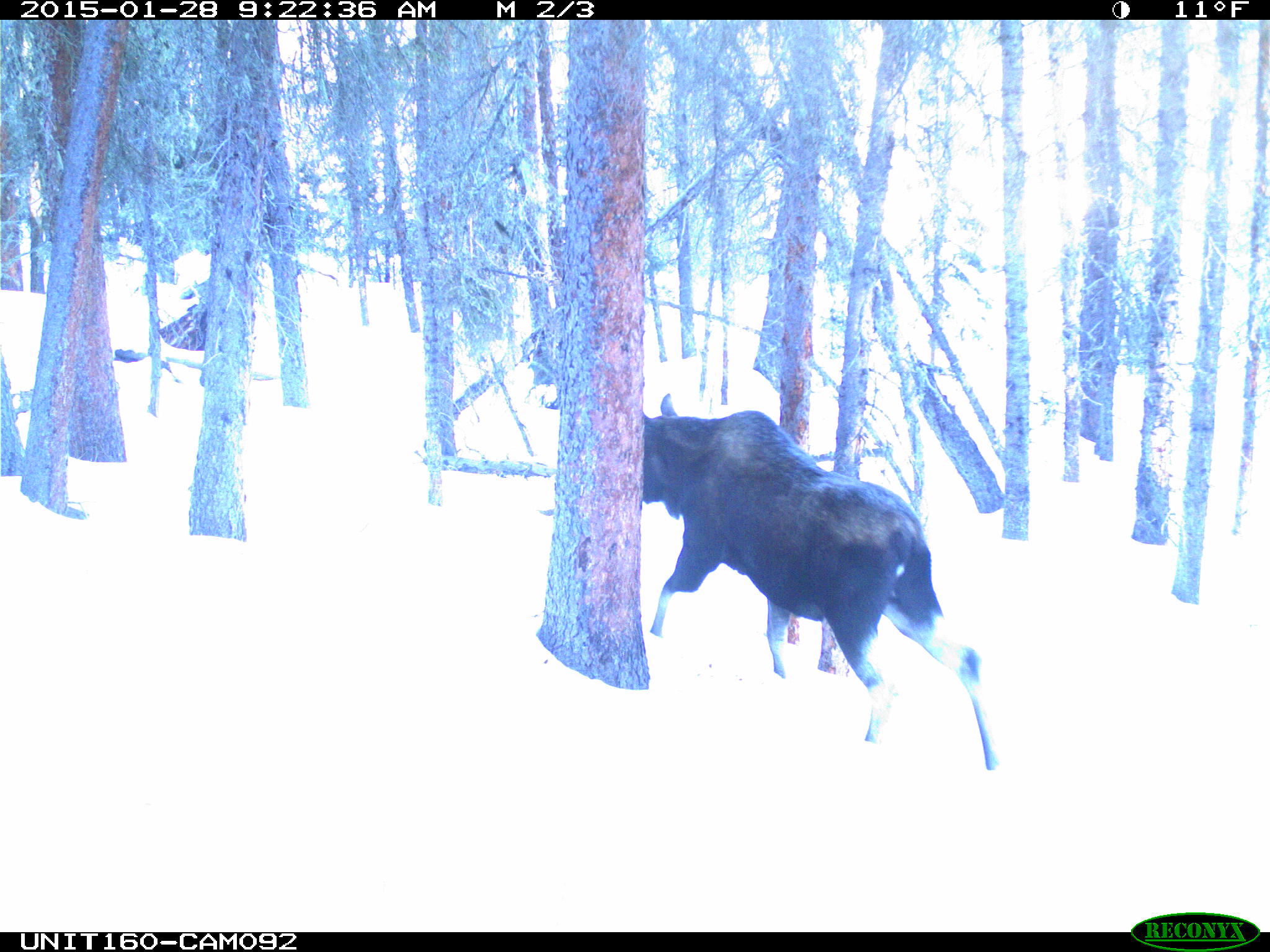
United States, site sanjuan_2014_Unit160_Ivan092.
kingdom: Animalia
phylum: Chordata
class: Mammalia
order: Artiodactyla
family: Cervidae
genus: Alces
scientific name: Alces alces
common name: moose